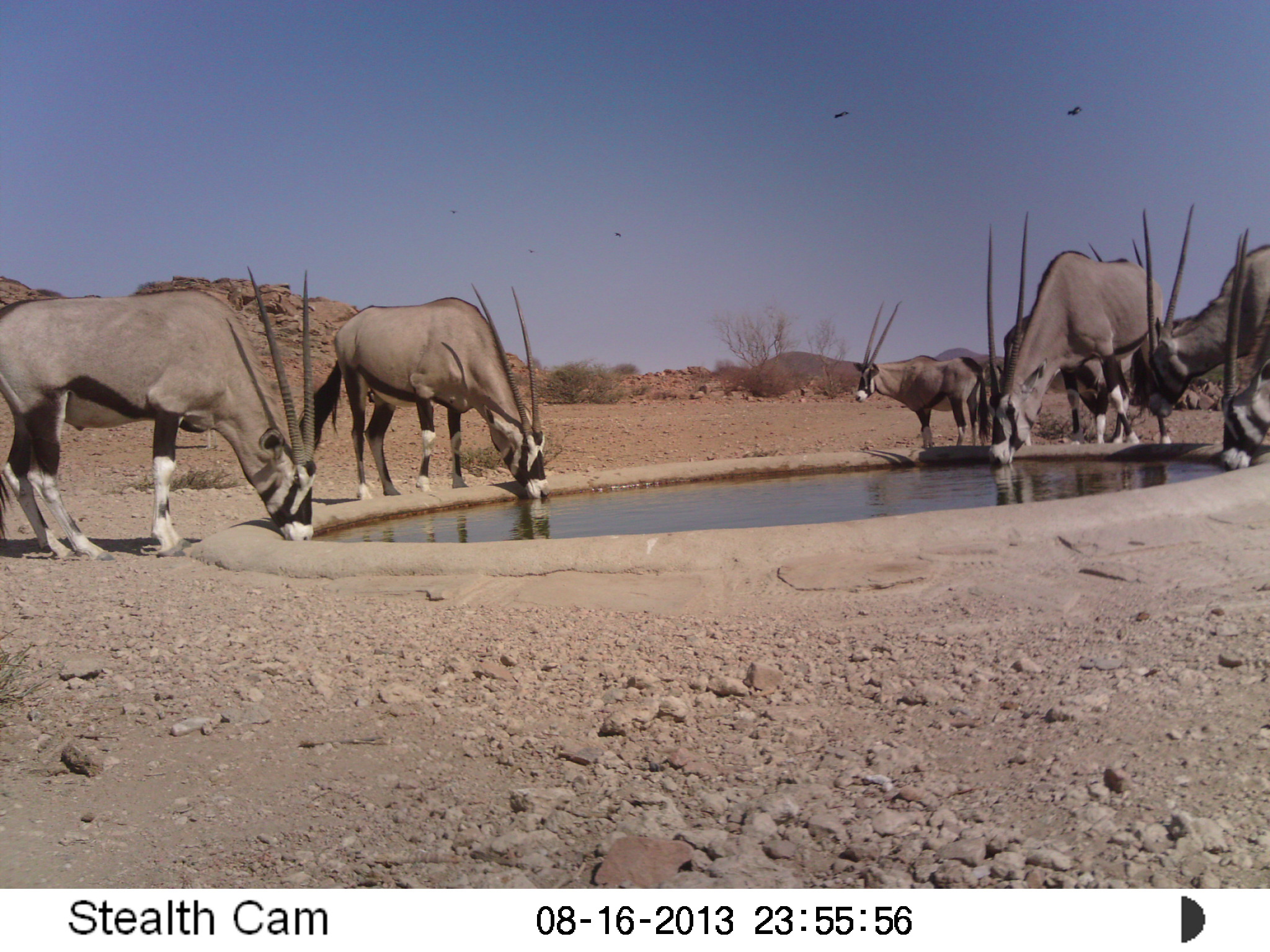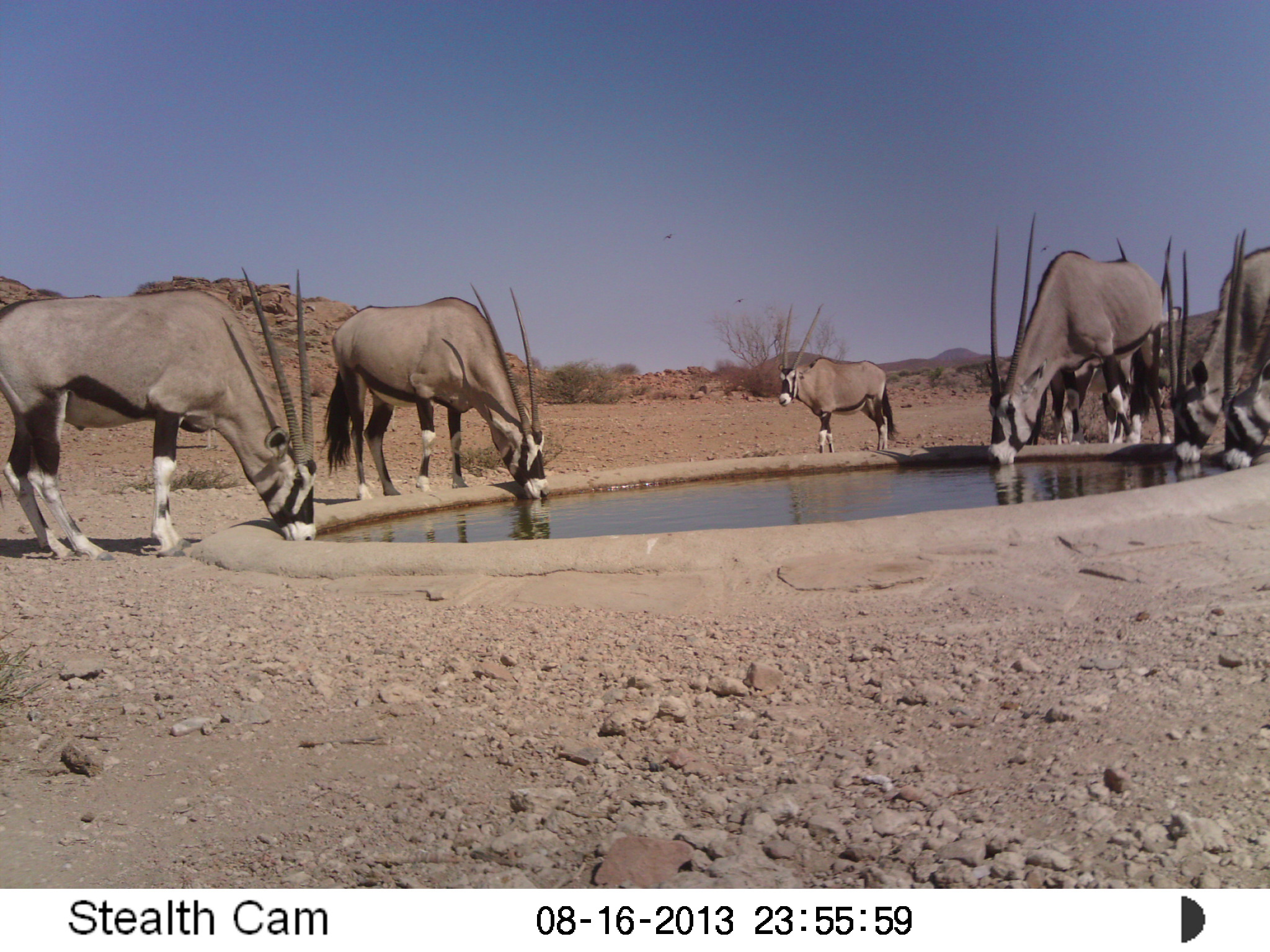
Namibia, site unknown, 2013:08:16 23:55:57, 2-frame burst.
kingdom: Animalia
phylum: Chordata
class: Mammalia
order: Artiodactyla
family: Bovidae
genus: Oryx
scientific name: Oryx gazella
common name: gemsbok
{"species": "Oryx gazella (gemsbok)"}